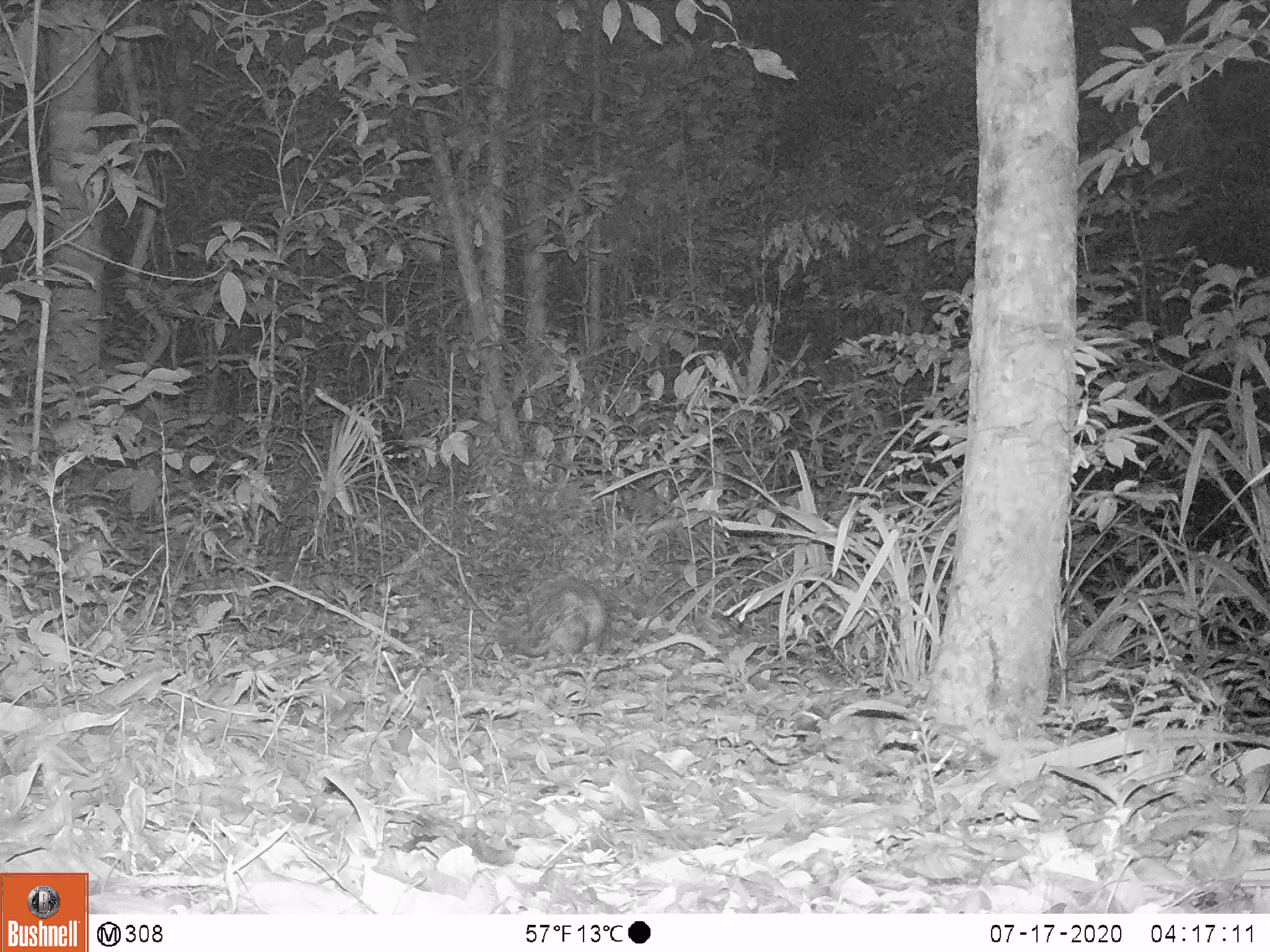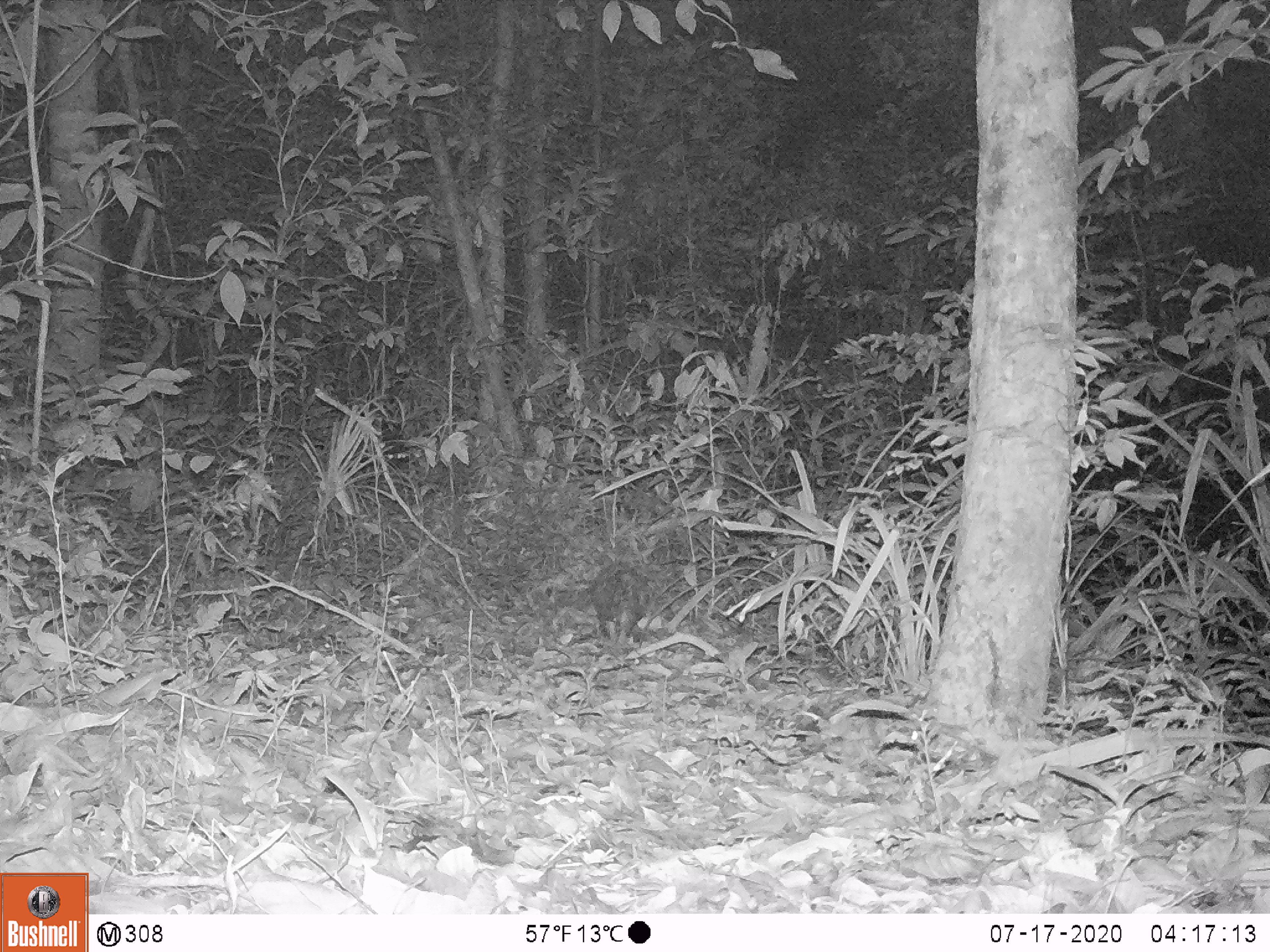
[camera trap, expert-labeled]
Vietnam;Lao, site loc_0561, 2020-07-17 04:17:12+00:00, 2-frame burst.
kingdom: Animalia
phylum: Chordata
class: Mammalia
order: Rodentia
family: Hystricidae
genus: Atherurus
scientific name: Atherurus macrourus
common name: asiatic brush-tailed porcupine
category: asiatic brush tailed porcupine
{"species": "asiatic brush tailed porcupine (asiatic brush-tailed porcupine) (Atherurus macrourus)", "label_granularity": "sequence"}